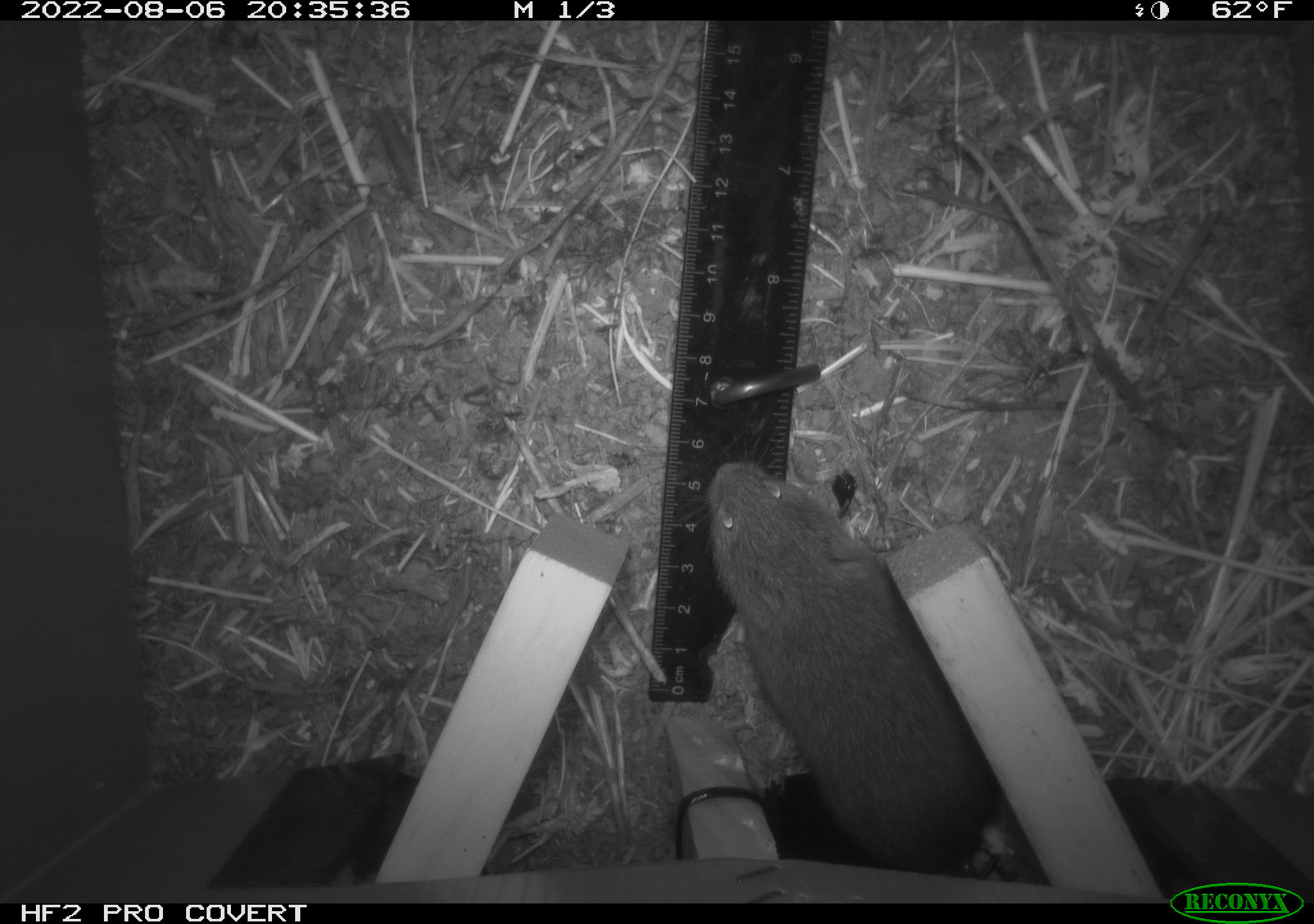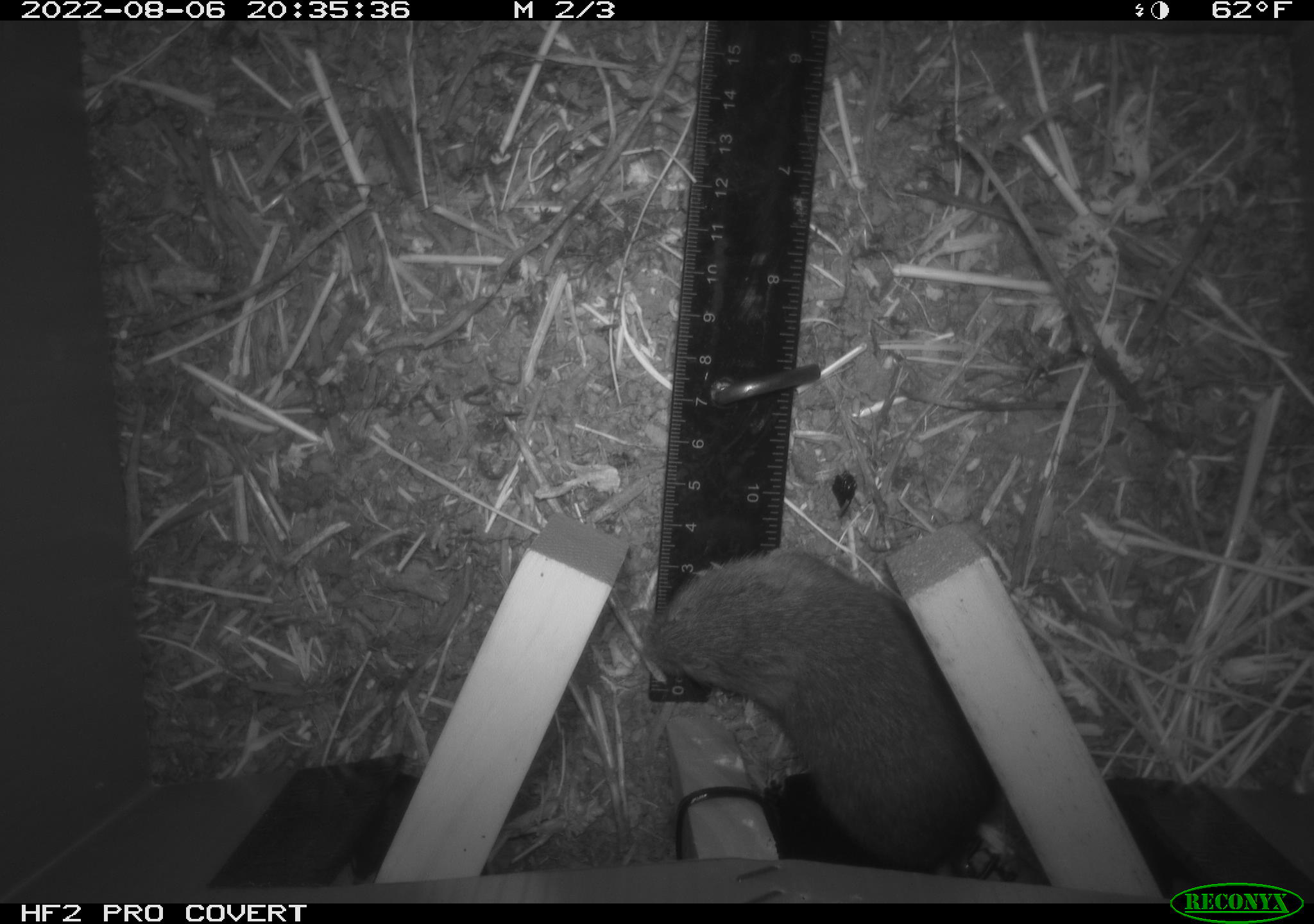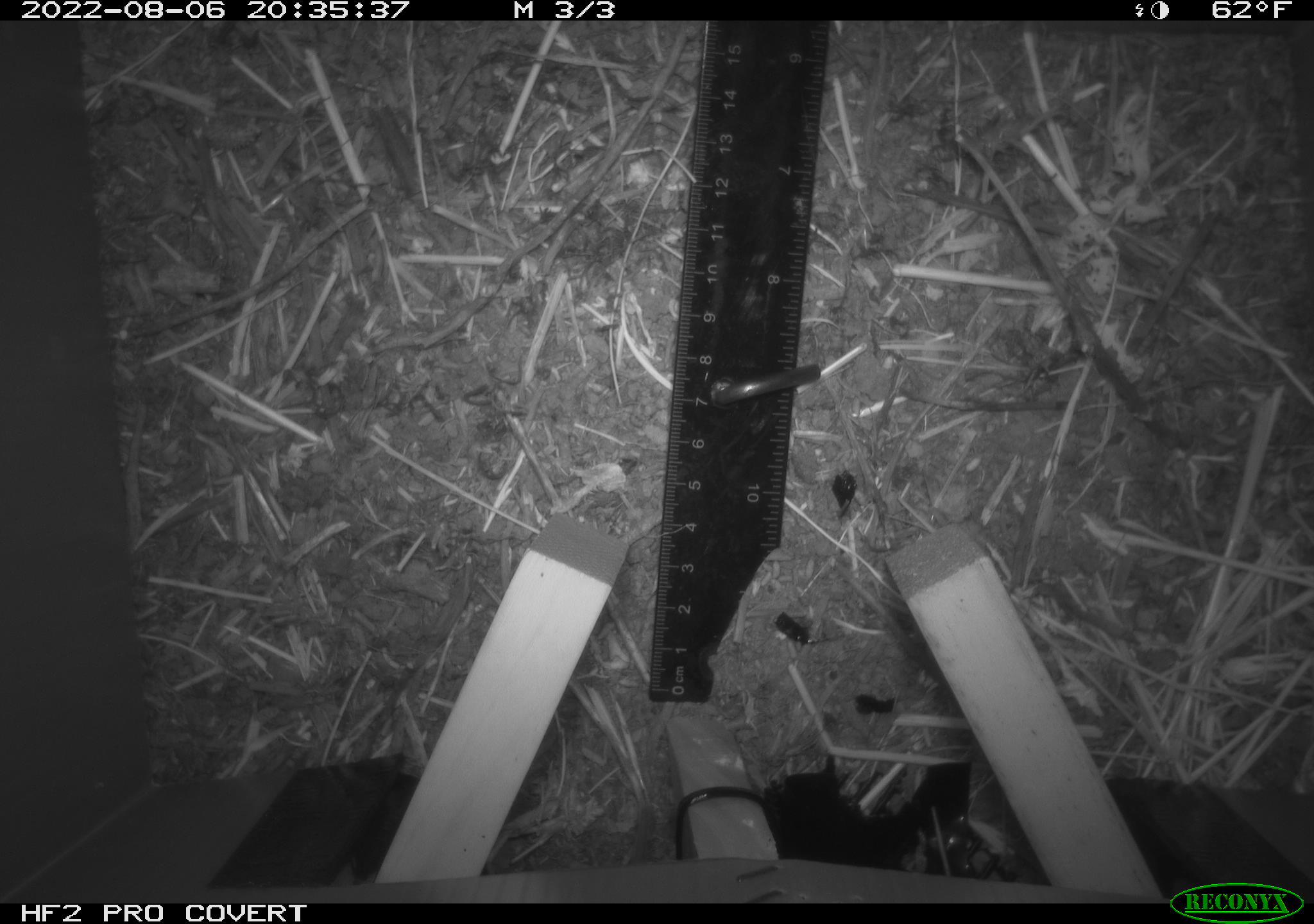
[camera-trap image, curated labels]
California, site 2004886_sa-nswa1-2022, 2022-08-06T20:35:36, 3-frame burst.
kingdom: Animalia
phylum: Chordata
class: Mammalia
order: Rodentia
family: Cricetidae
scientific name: Cricetidae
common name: hamsters, voles, lemmings, and allies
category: cricetidae family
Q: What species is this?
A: Cricetidae family (hamsters, voles, lemmings, and allies) (Cricetidae).